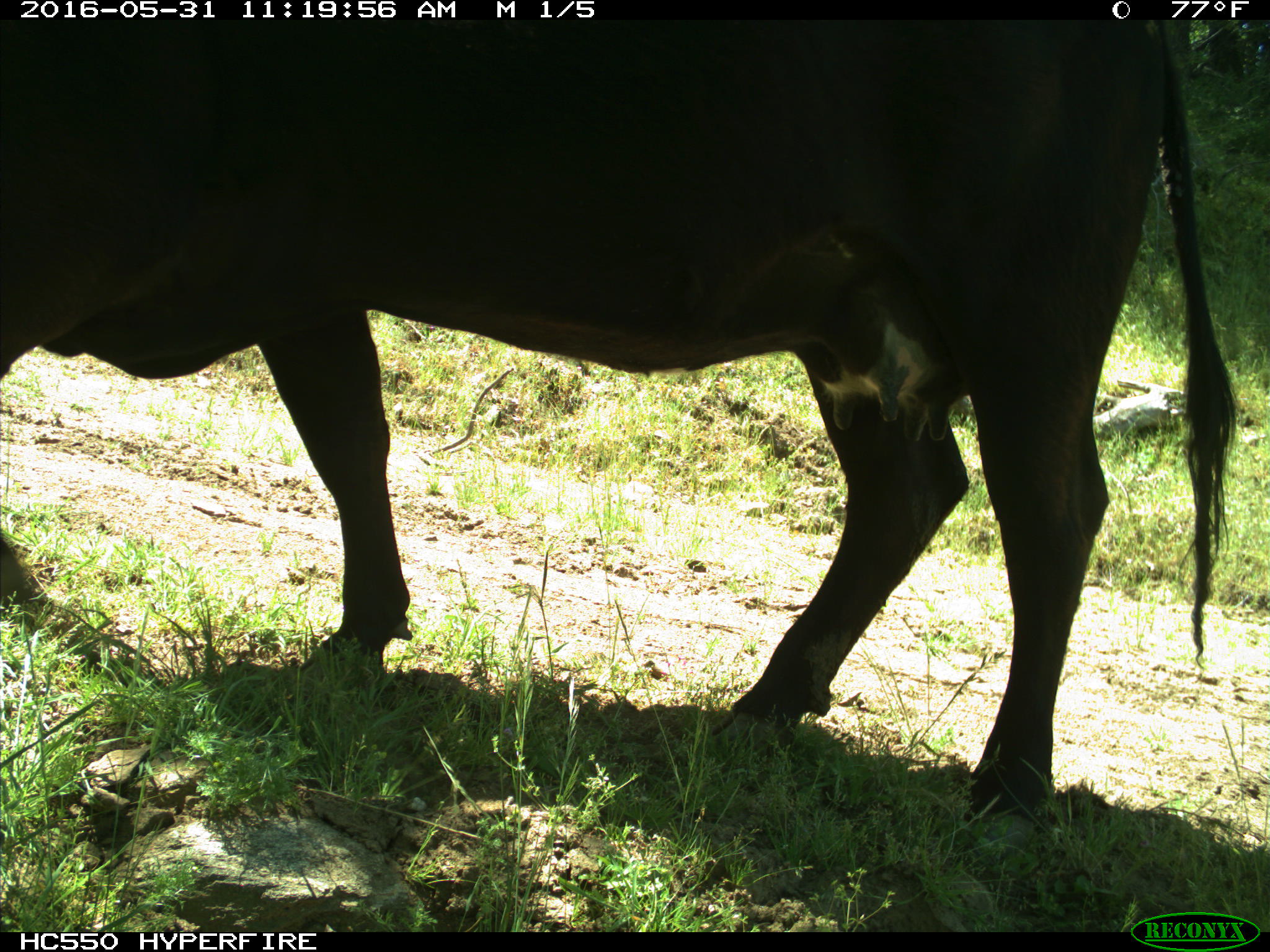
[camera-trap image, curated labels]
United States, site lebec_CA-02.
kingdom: Animalia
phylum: Chordata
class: Mammalia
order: Artiodactyla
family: Bovidae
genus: Bos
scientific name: Bos taurus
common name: domestic cow